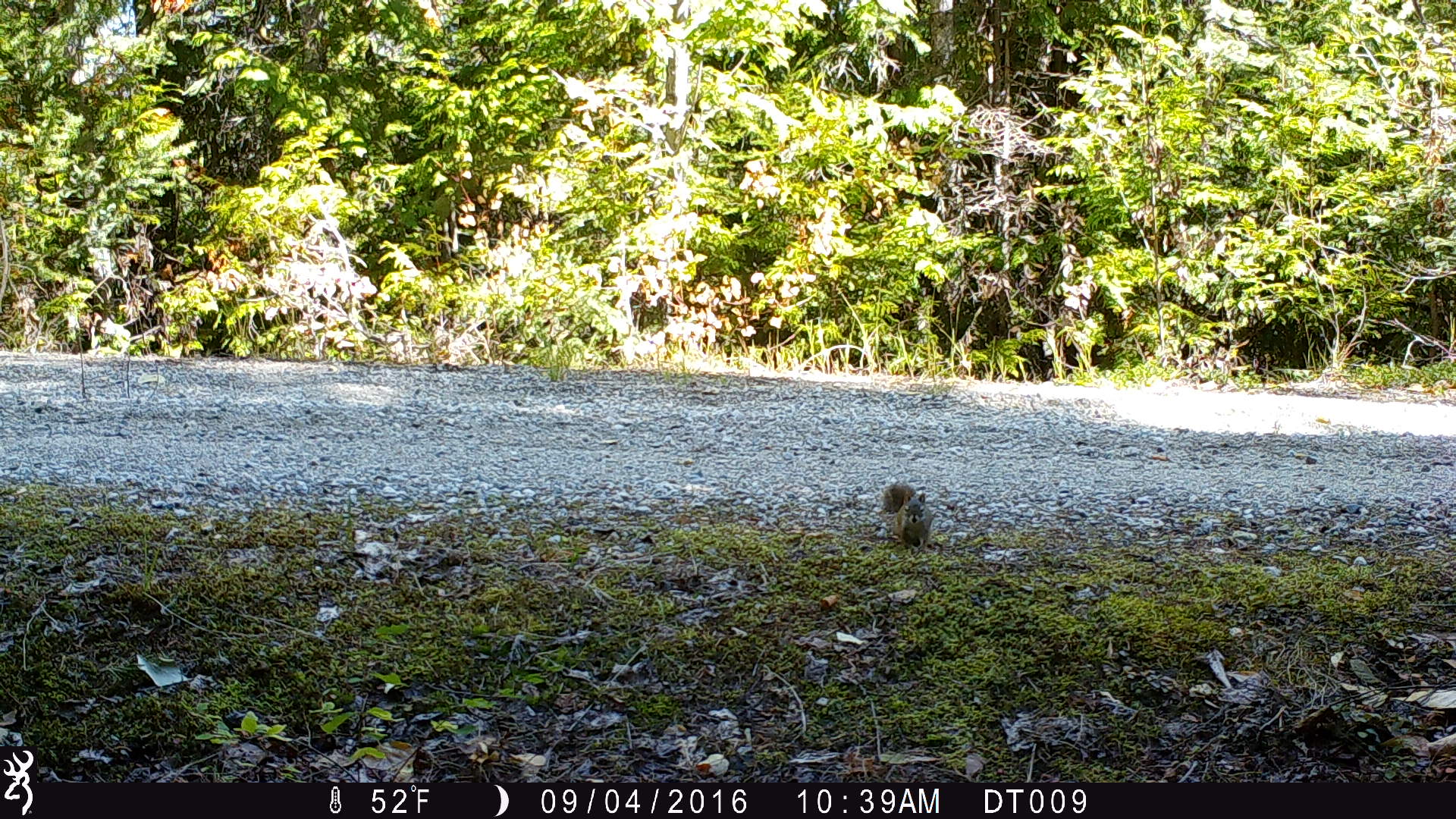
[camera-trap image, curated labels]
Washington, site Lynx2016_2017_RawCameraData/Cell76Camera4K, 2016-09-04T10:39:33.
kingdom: Animalia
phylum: Chordata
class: Mammalia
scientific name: Mammalia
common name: small mammal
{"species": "small mammal (Mammalia)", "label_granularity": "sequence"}